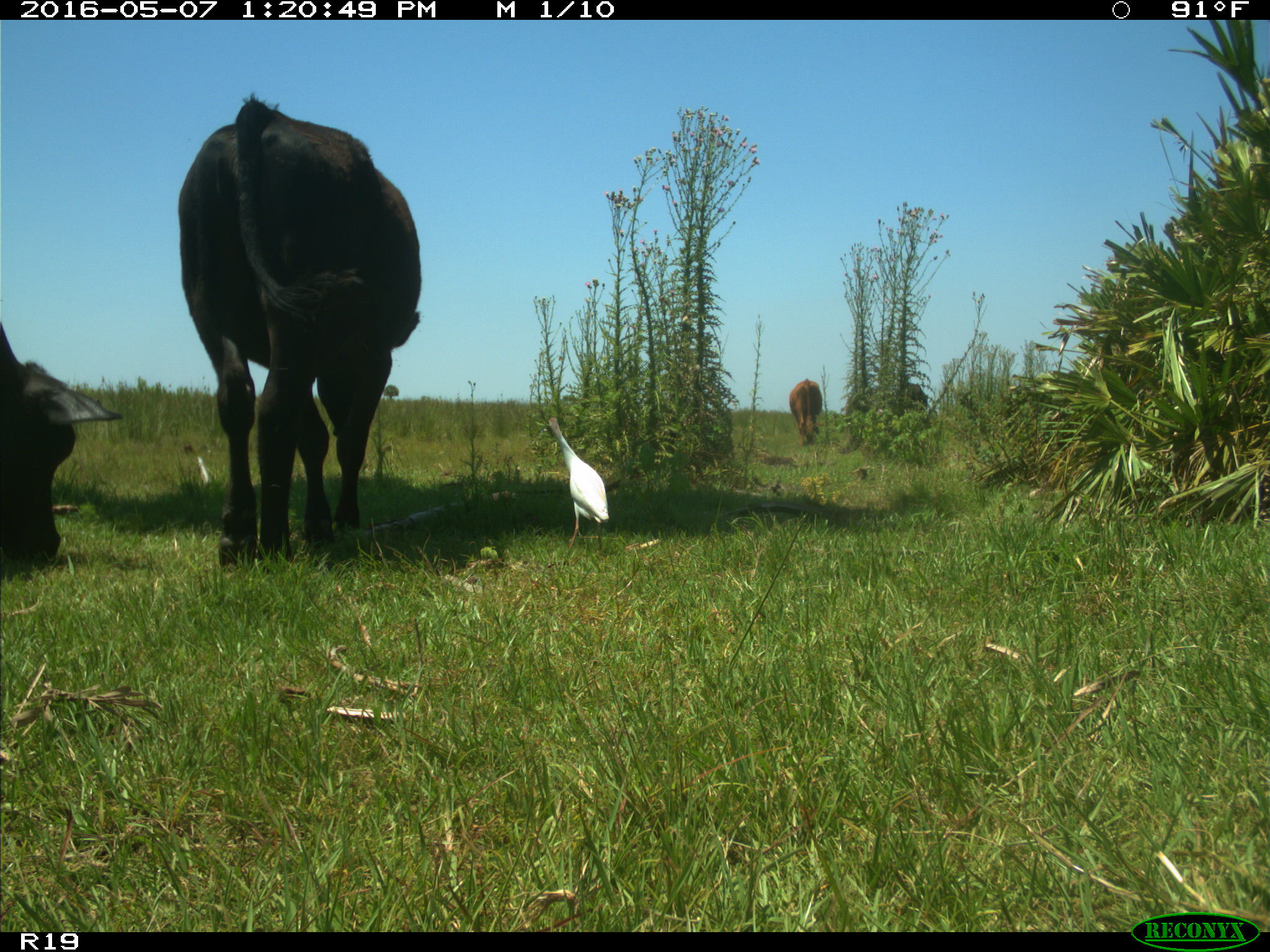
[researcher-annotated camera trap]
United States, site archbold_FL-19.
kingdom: Animalia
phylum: Chordata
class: Mammalia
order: Artiodactyla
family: Bovidae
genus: Bos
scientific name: Bos taurus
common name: domestic cow